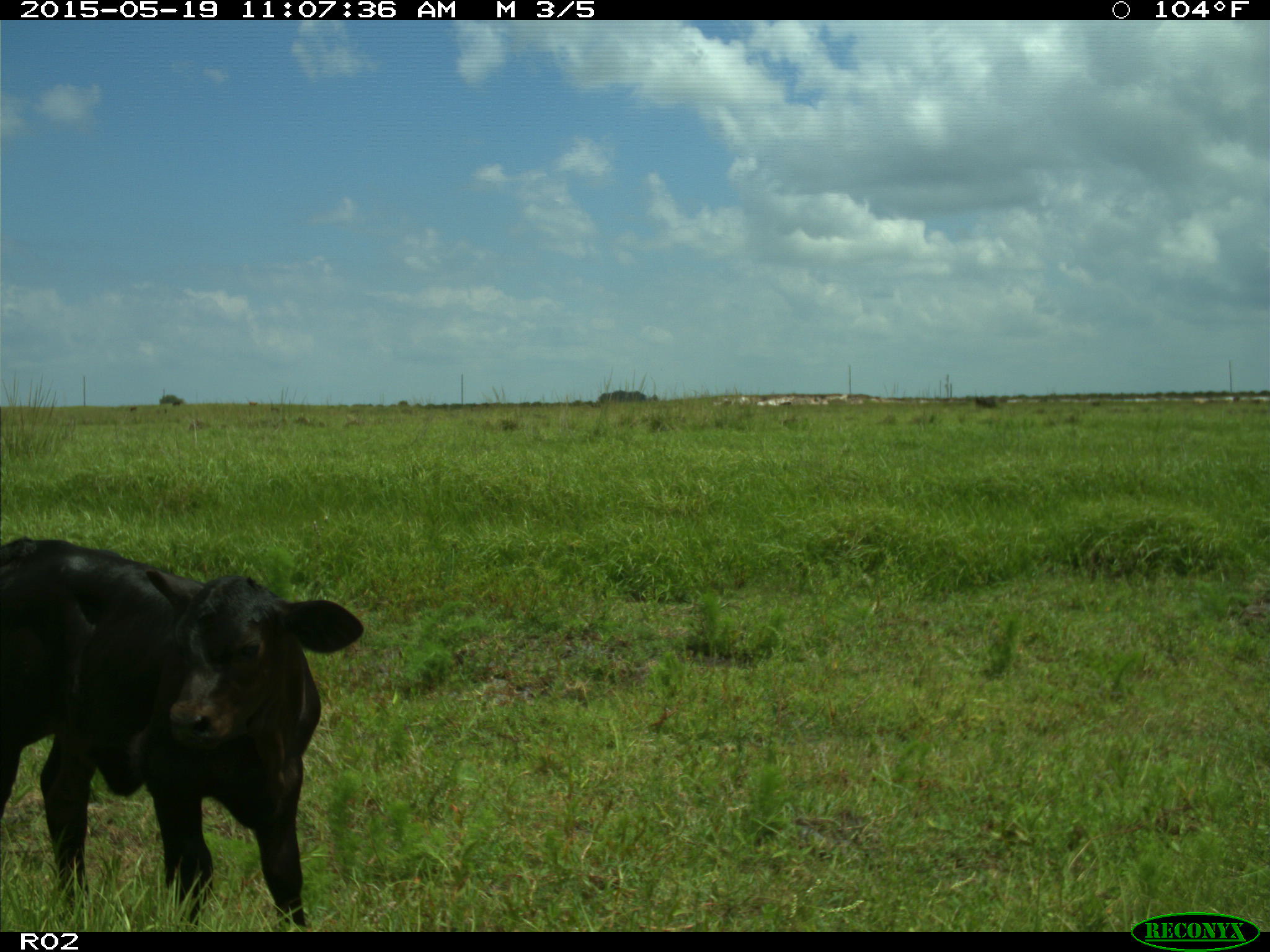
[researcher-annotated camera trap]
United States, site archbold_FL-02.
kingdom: Animalia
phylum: Chordata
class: Mammalia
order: Artiodactyla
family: Bovidae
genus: Bos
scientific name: Bos taurus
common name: domestic cow